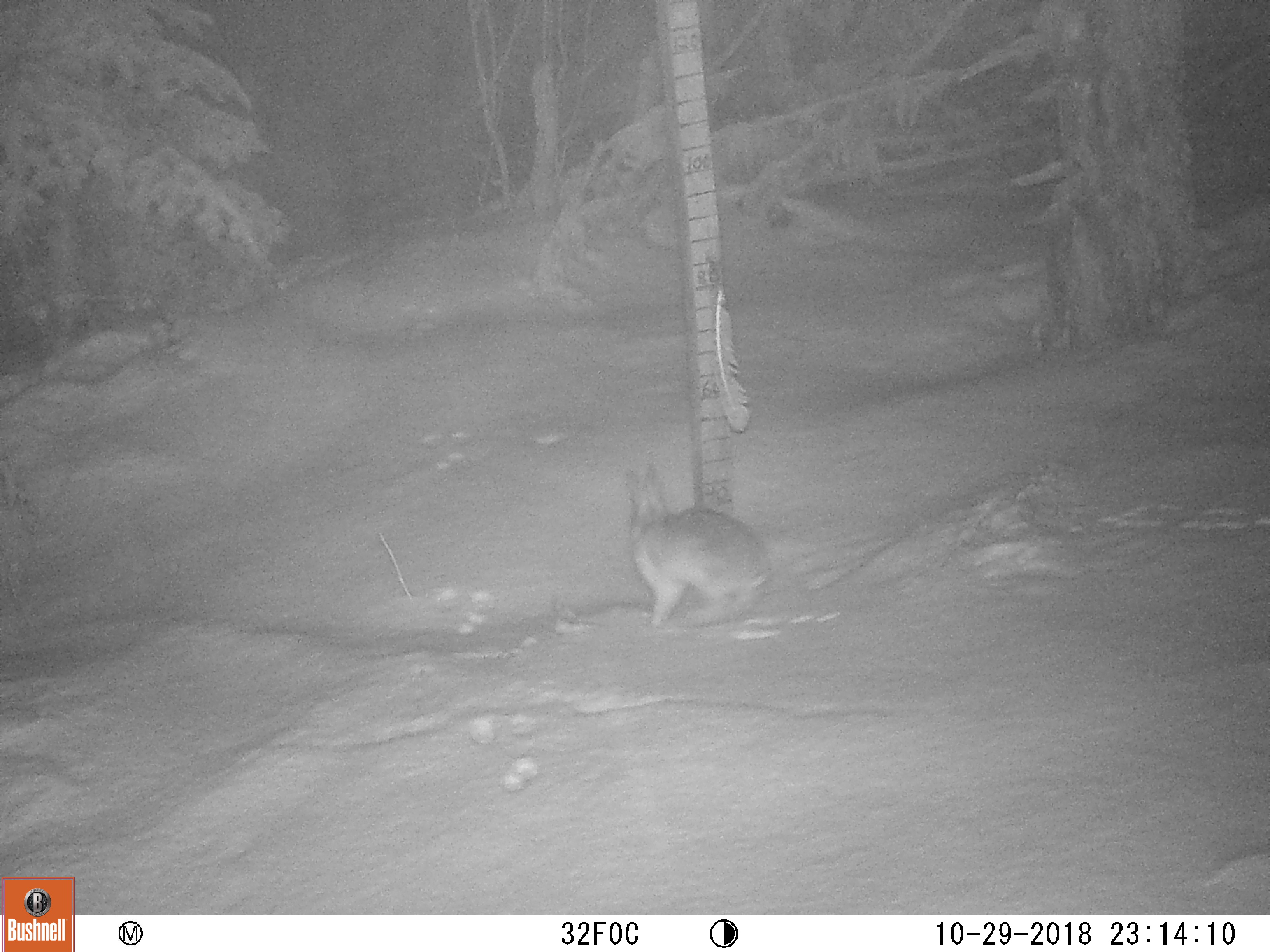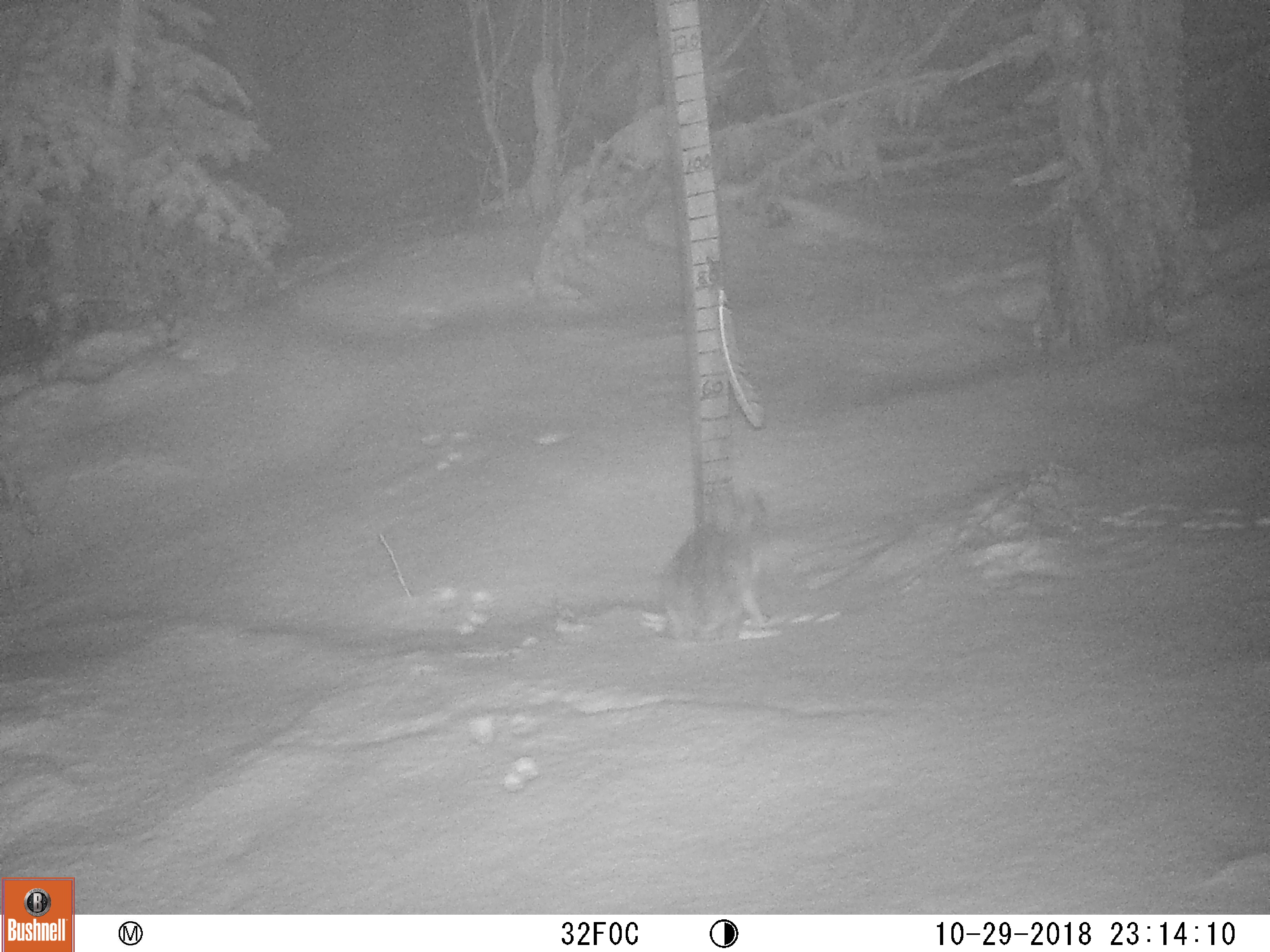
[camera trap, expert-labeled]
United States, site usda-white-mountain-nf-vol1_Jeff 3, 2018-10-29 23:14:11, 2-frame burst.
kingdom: Animalia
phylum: Chordata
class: Mammalia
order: Lagomorpha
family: Leporidae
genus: Lepus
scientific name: Lepus americanus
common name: snowshoe hare